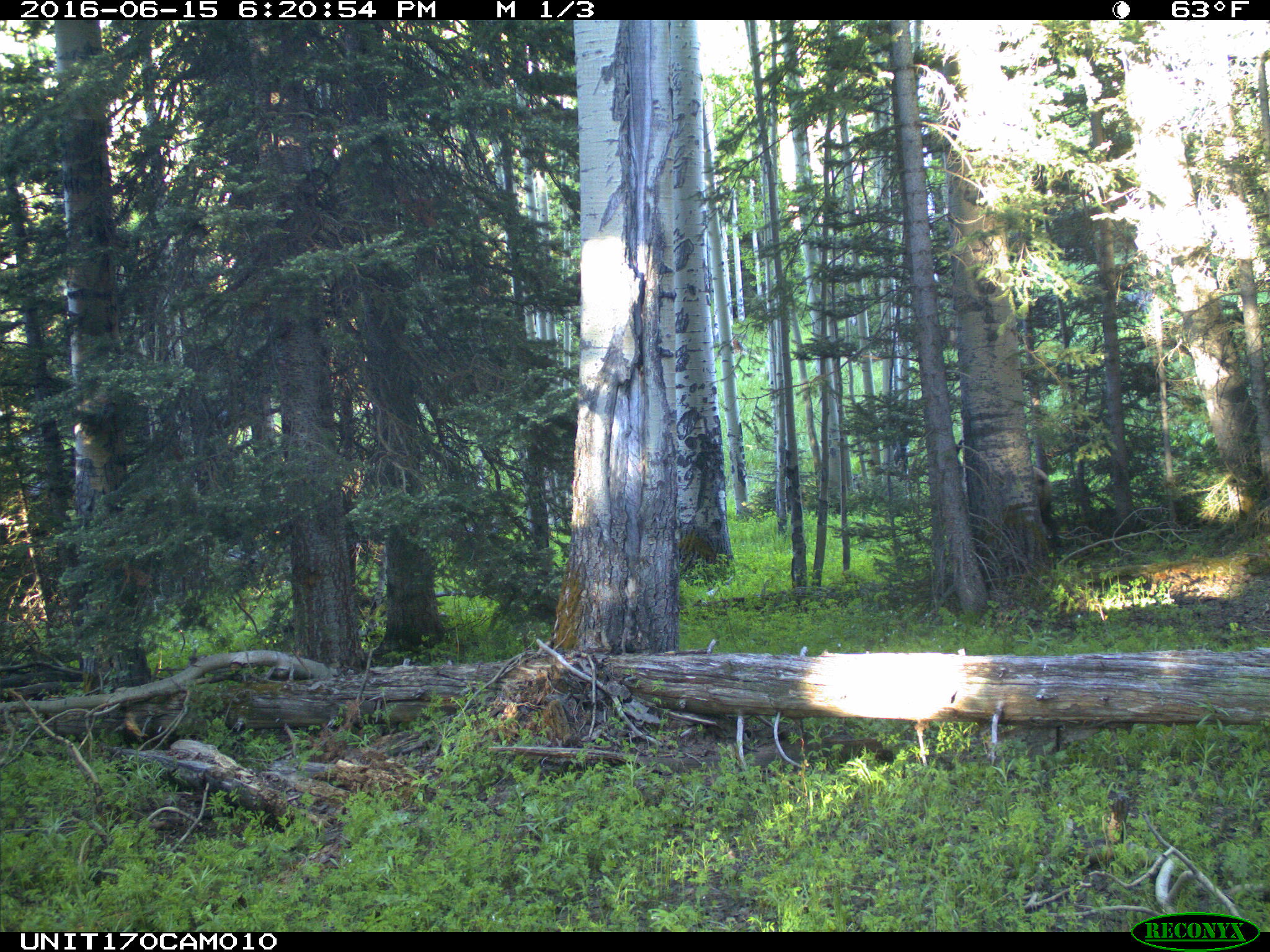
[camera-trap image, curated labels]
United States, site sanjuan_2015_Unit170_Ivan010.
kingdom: Animalia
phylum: Chordata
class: Mammalia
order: Artiodactyla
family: Cervidae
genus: Cervus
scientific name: Cervus elaphus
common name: red deer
Cervus elaphus (red deer).